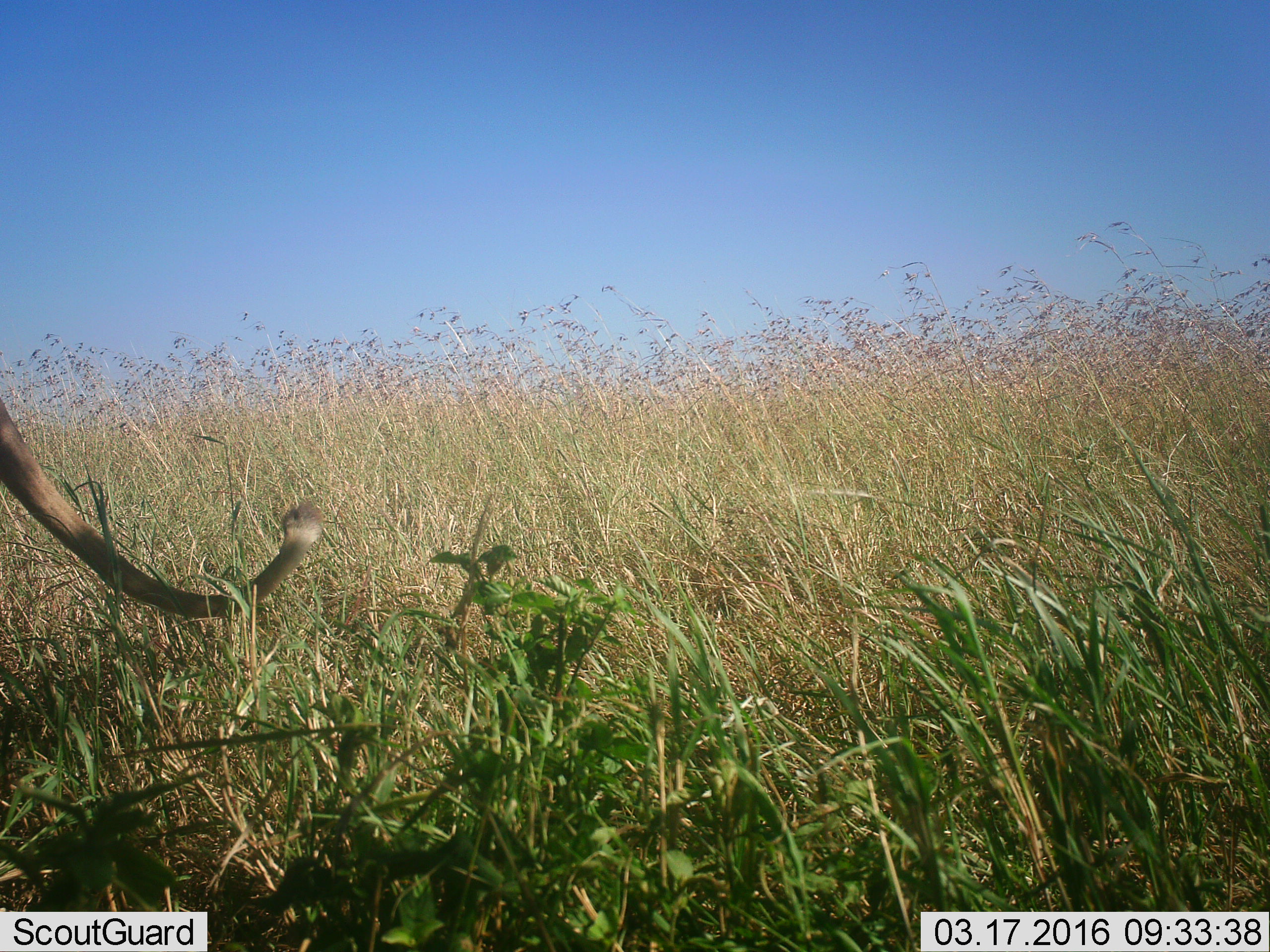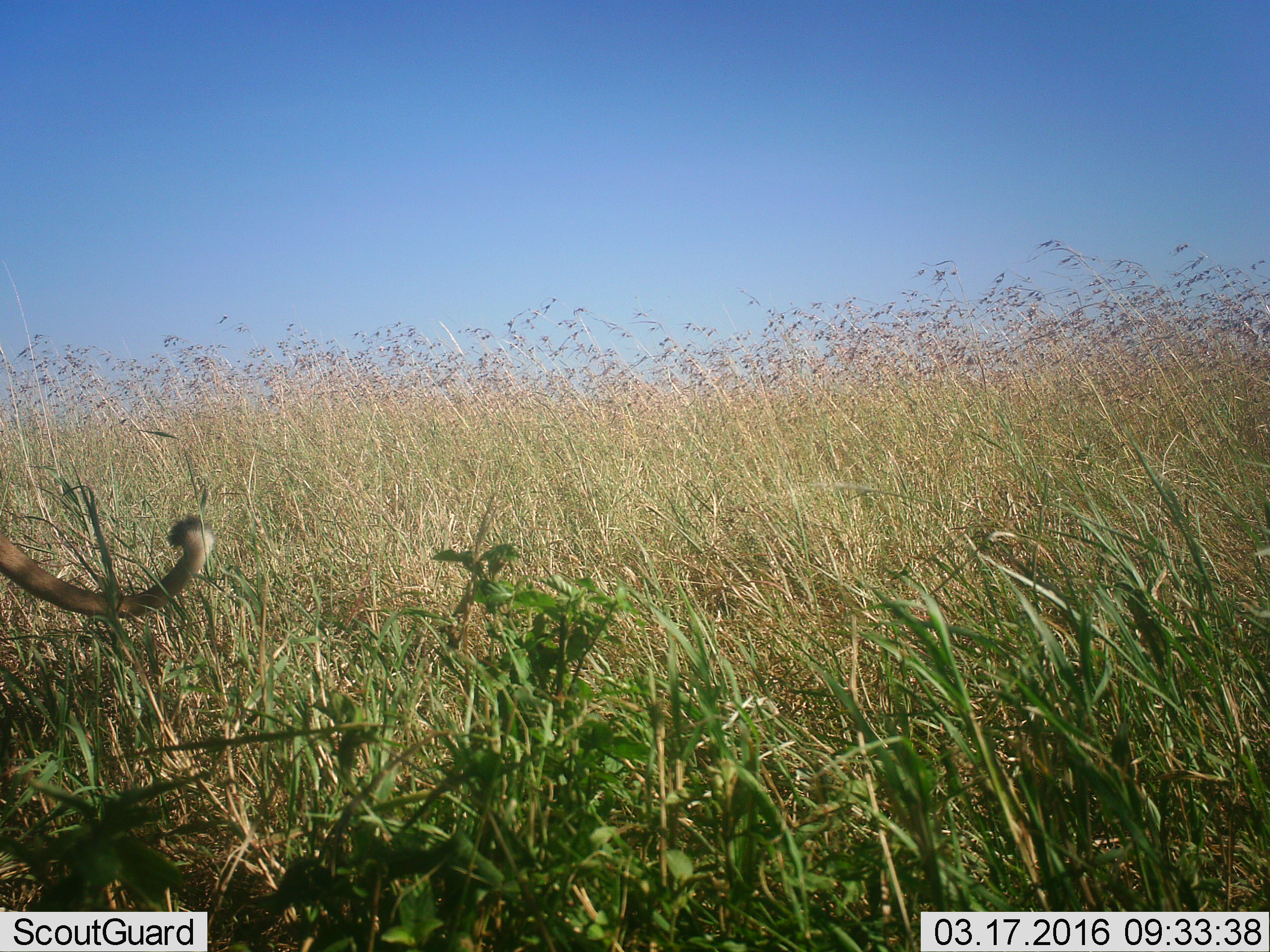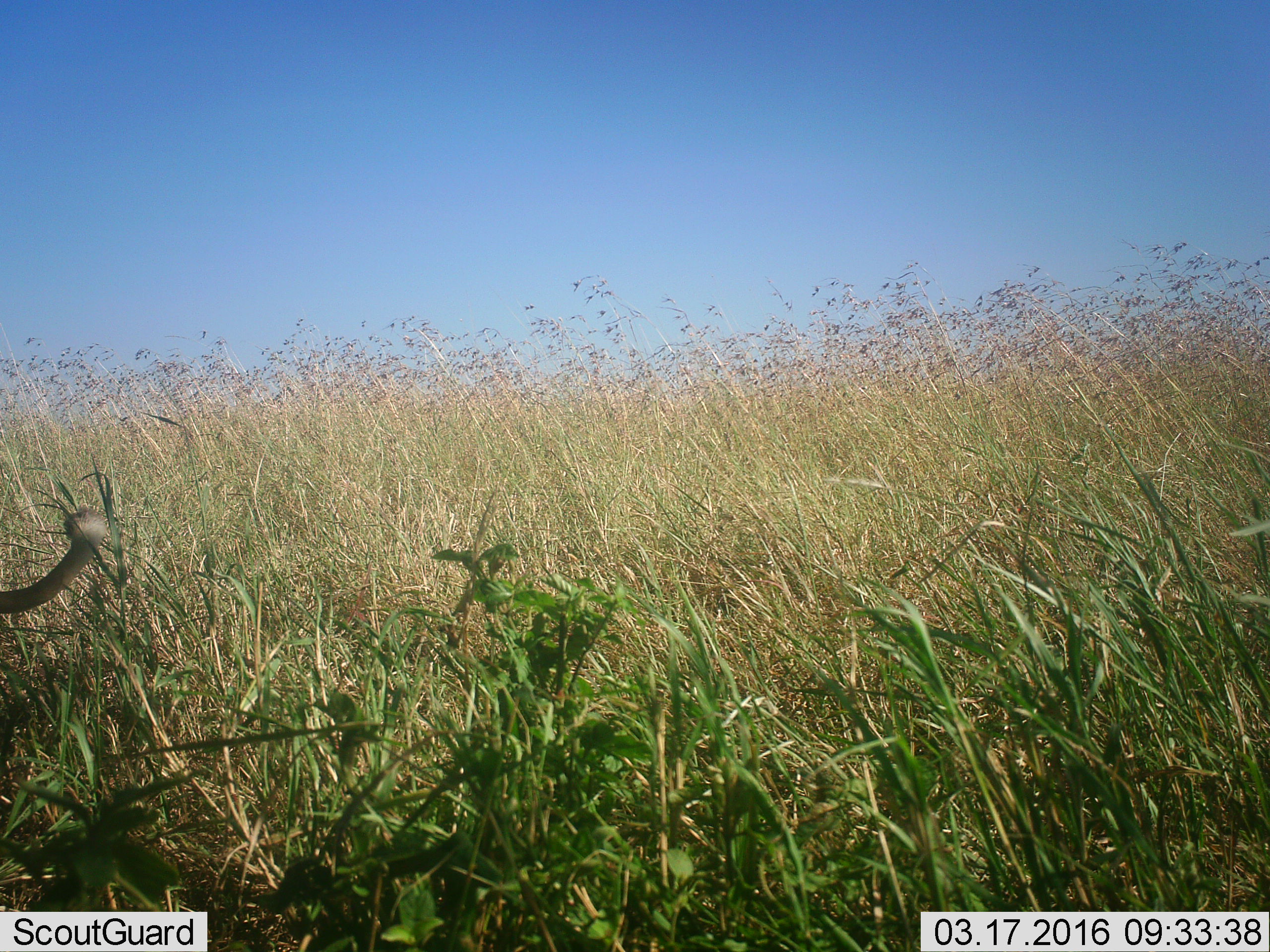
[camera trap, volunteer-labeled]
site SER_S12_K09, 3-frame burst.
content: unidentified animal